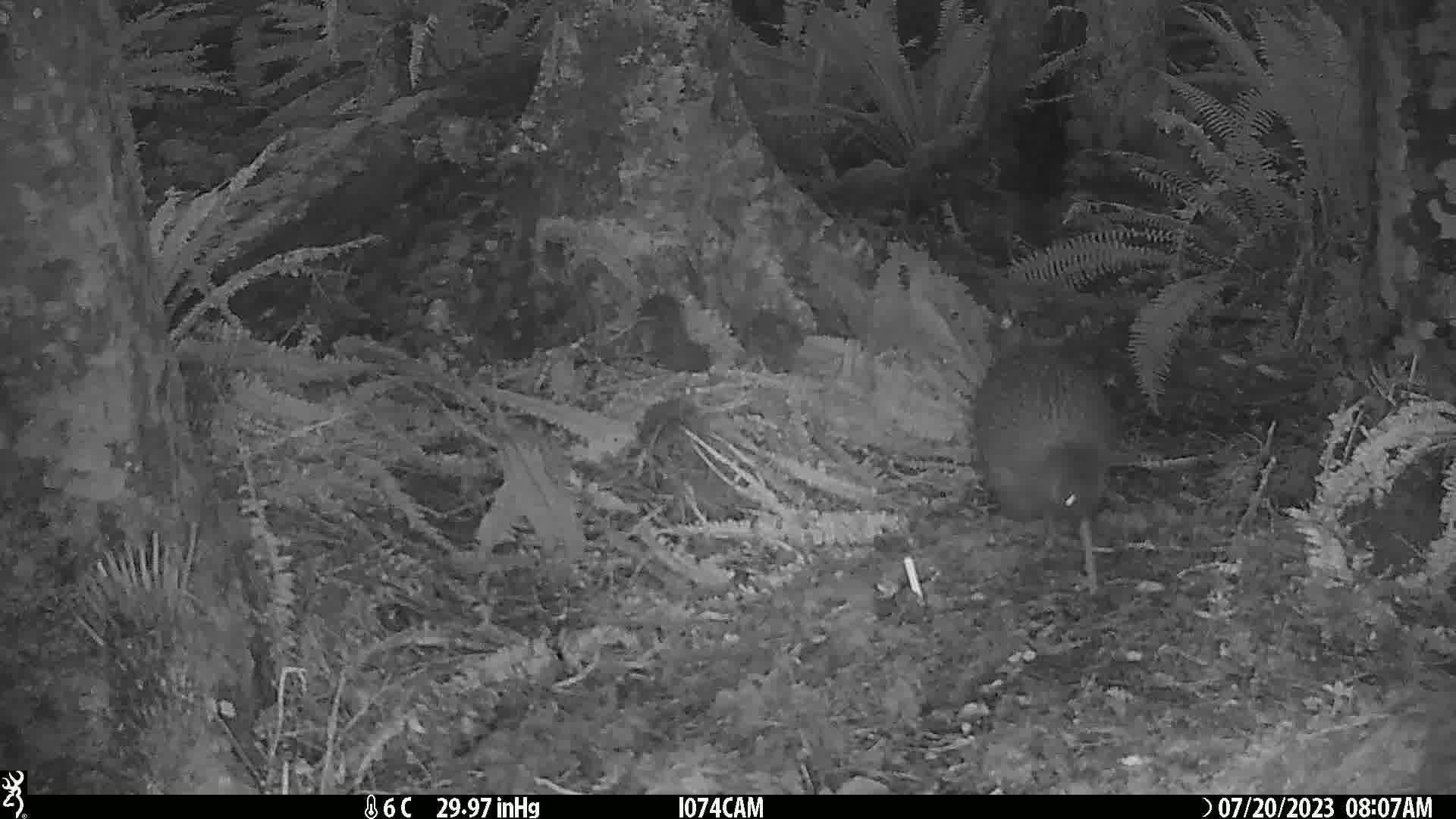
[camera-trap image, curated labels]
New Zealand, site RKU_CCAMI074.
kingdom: Animalia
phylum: Chordata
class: Aves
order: Apterygiformes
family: Apterygidae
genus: Apteryx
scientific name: Apteryx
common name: kiwi